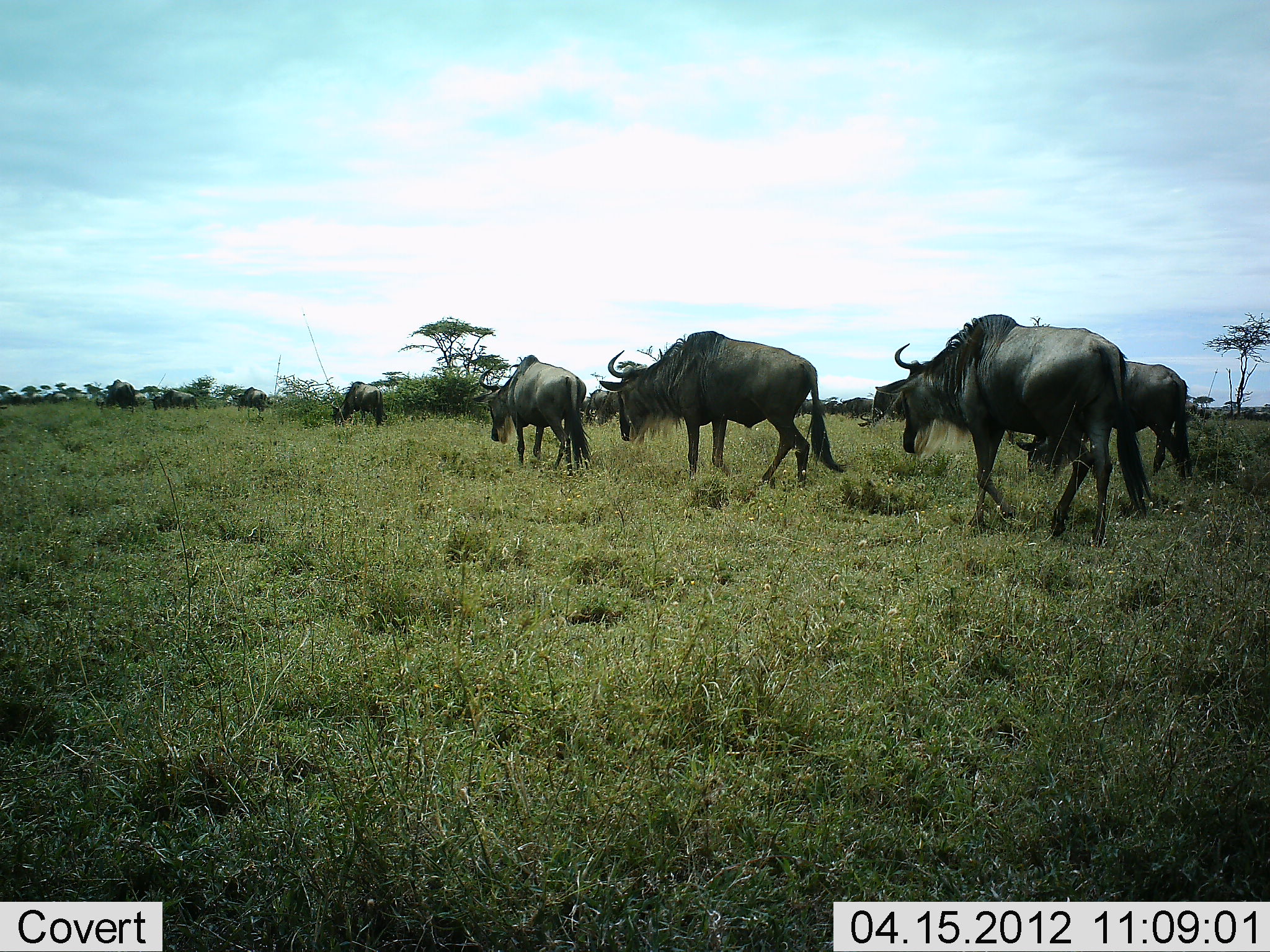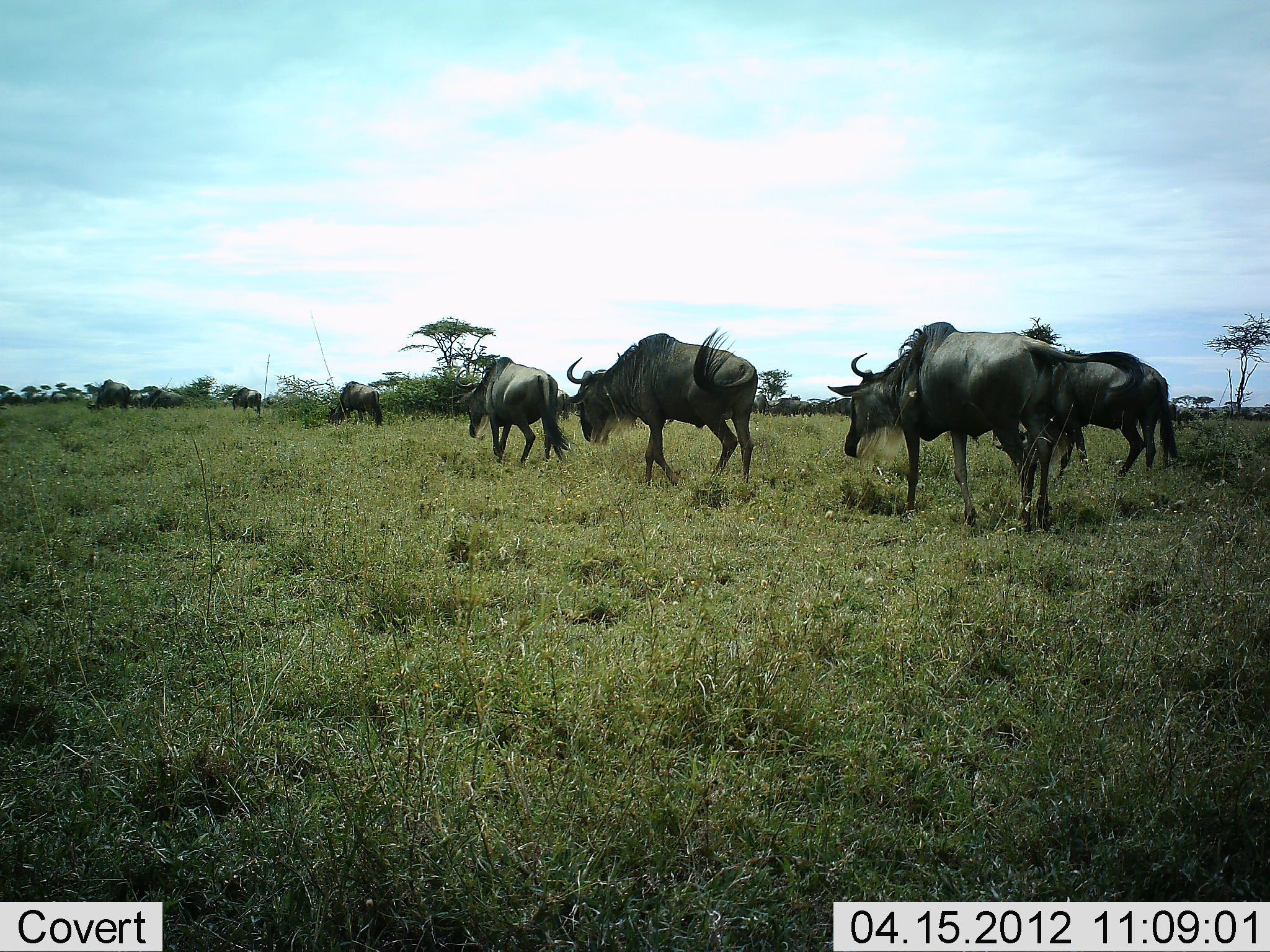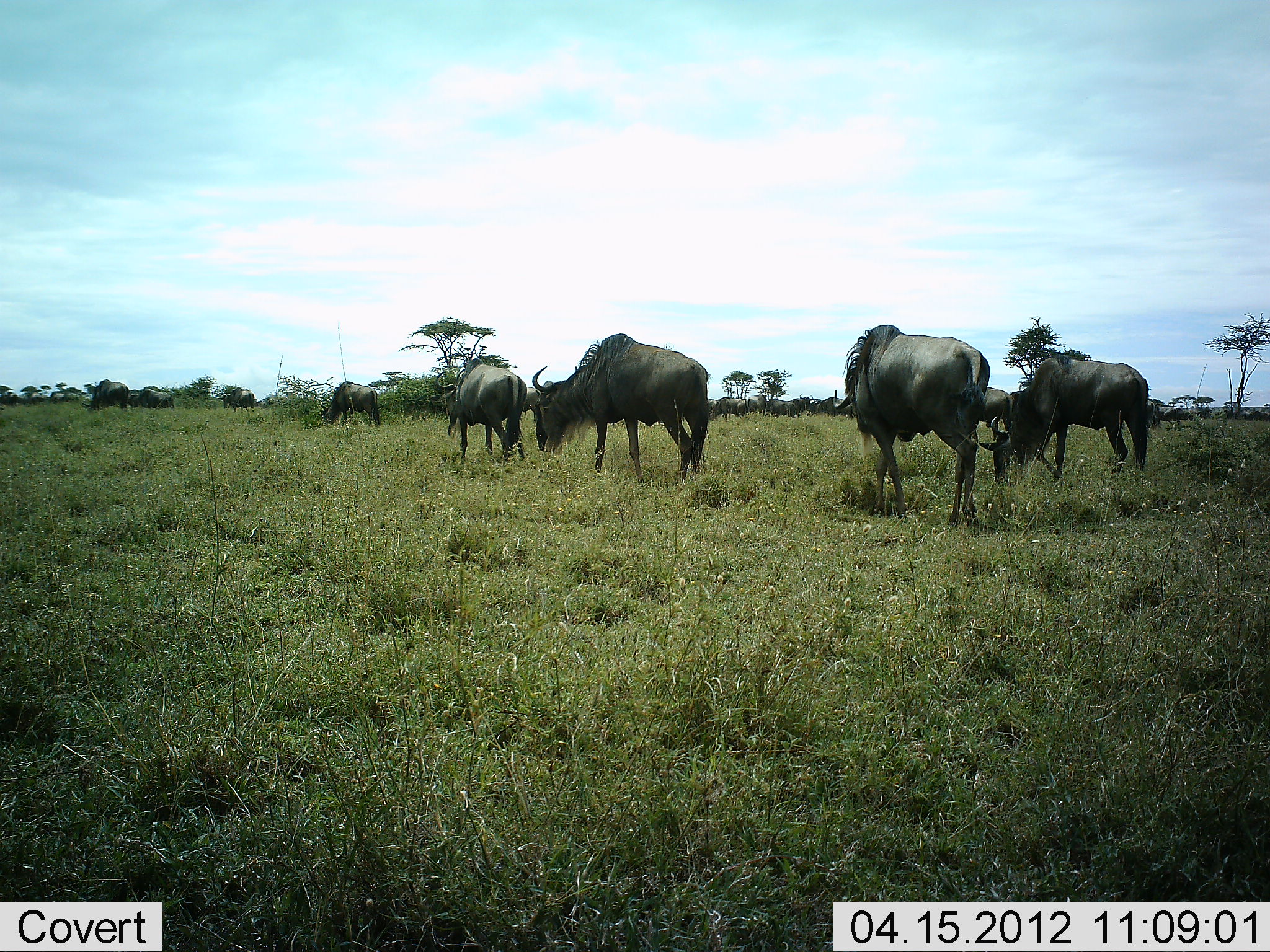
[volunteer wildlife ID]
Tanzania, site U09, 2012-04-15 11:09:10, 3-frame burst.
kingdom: Animalia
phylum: Chordata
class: Mammalia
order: Artiodactyla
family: Bovidae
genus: Connochaetes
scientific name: Connochaetes taurinus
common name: blue wildebeest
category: wildebeest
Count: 10.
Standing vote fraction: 0%.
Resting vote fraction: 0%.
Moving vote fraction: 100%.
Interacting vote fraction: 0%.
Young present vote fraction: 0%.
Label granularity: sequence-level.